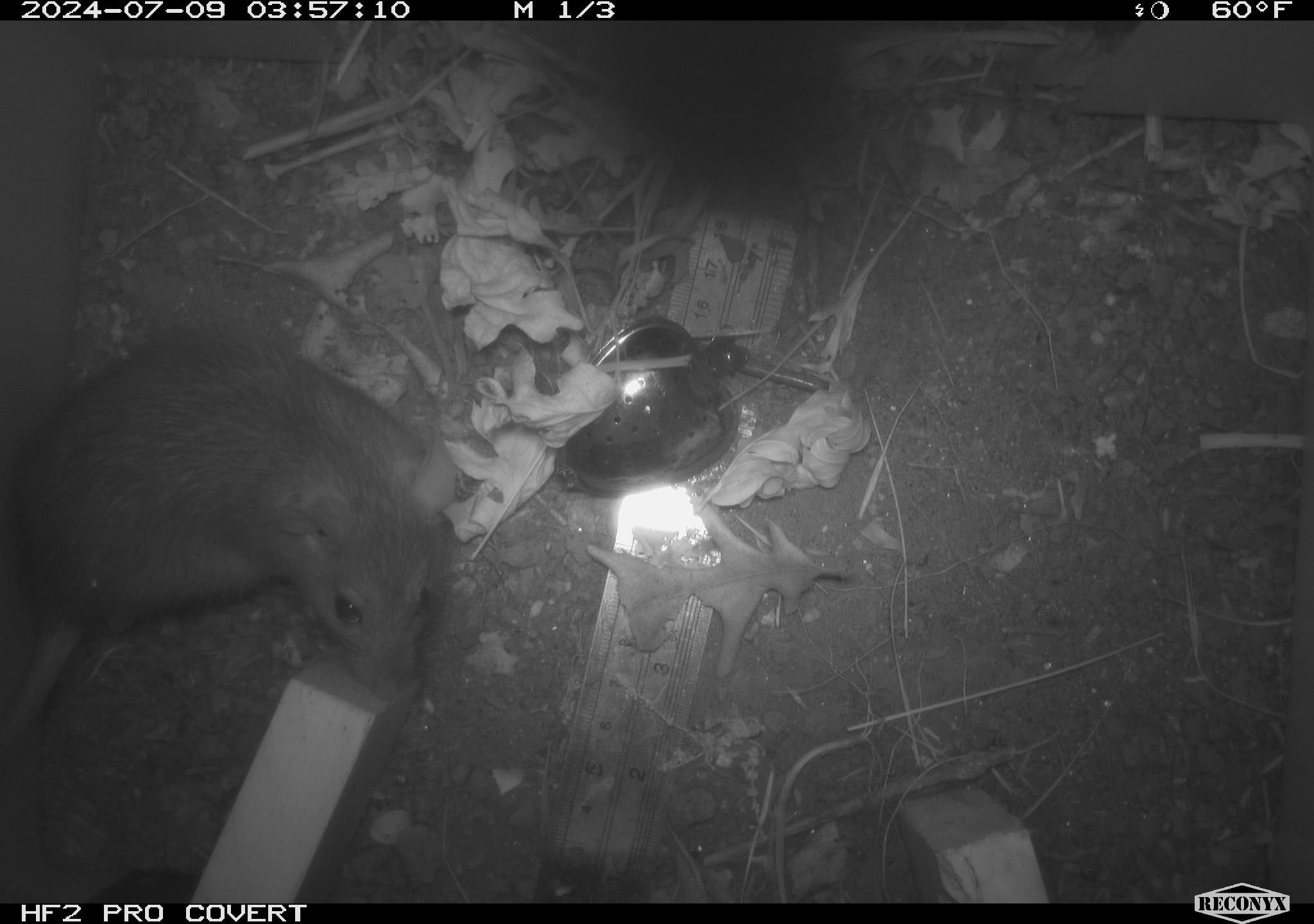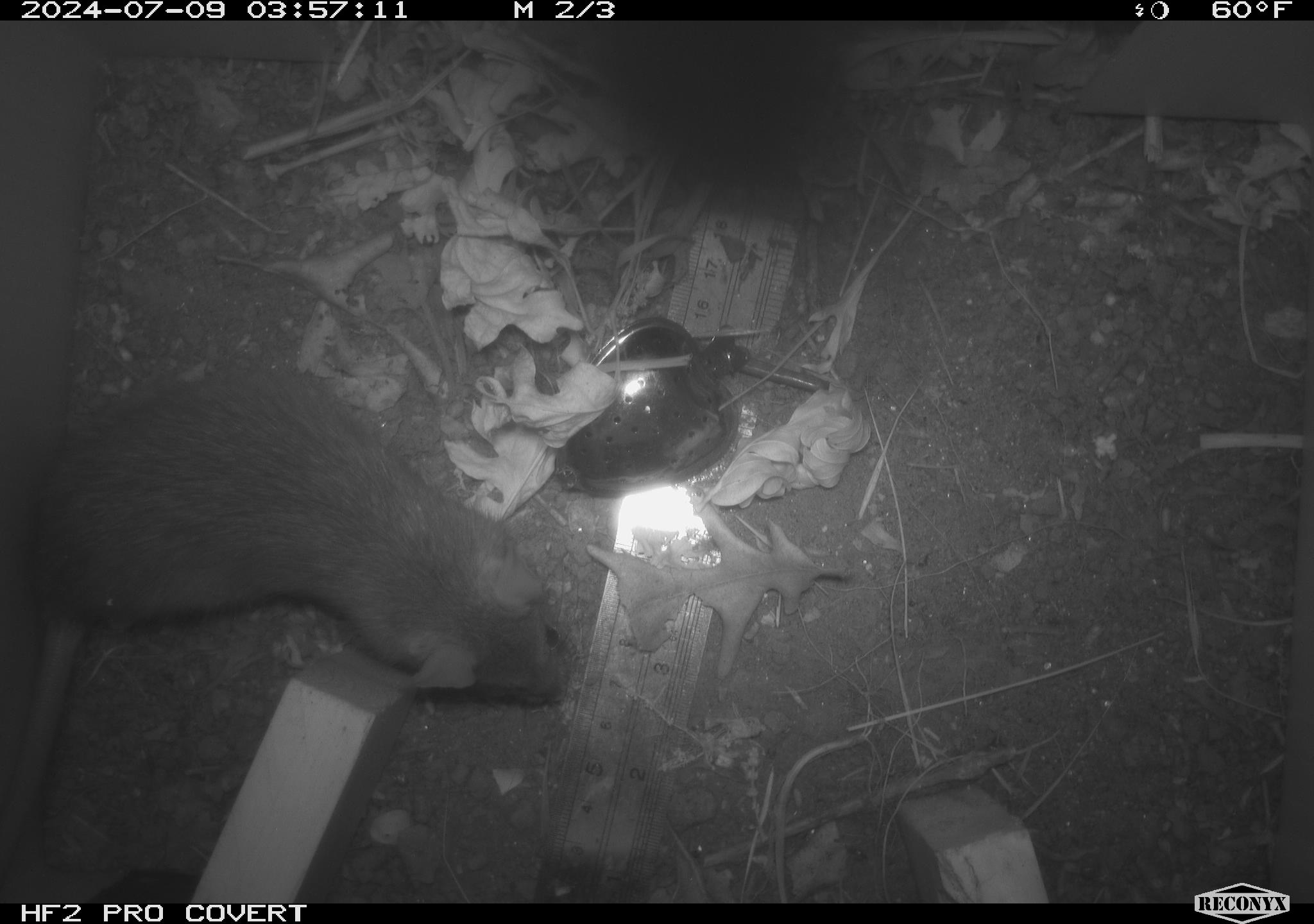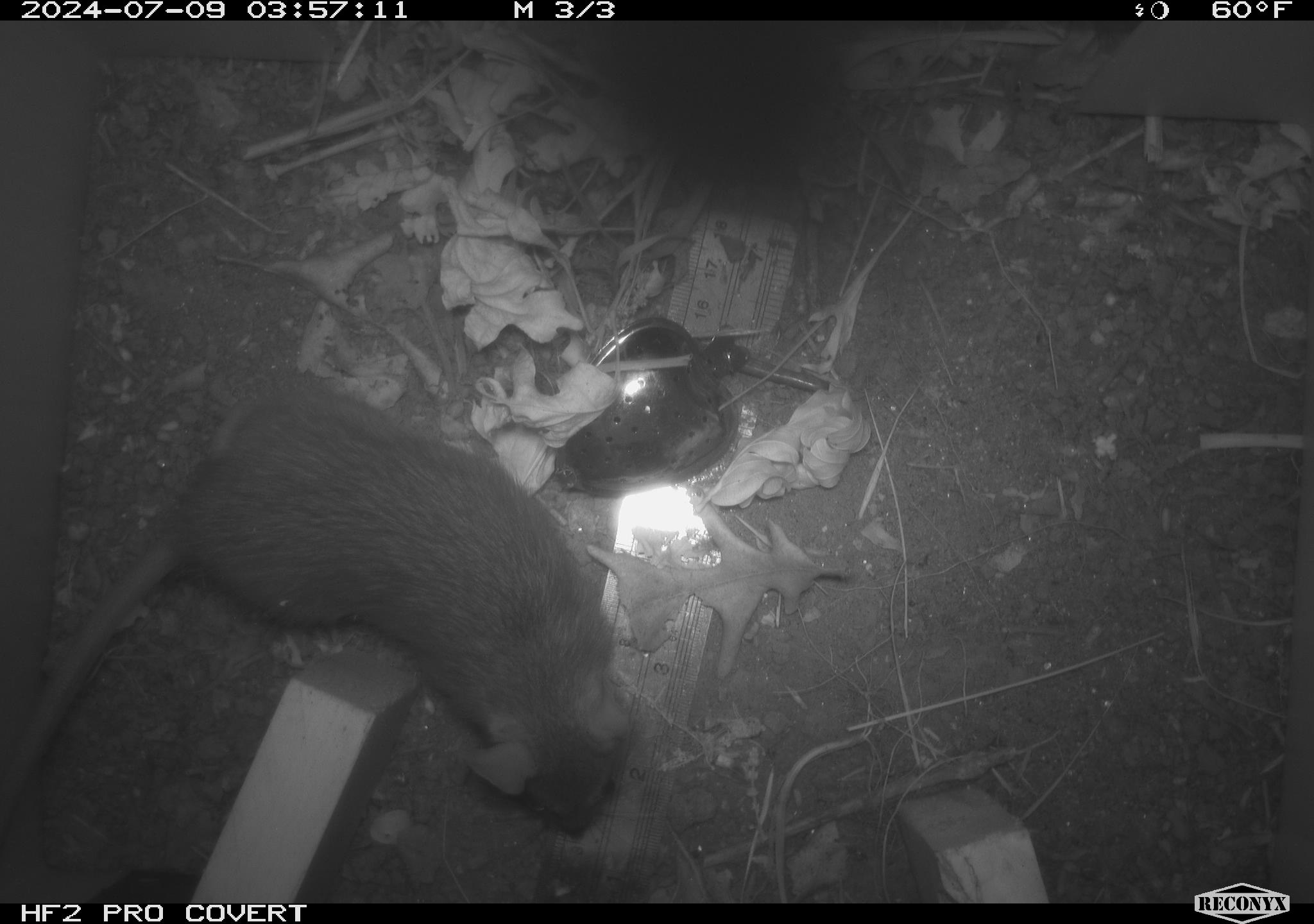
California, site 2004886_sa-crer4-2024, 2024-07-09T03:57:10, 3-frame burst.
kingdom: Animalia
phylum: Chordata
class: Mammalia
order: Rodentia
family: Muridae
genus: Rattus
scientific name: Rattus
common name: rat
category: rattus species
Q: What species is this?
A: Rattus species (rat) (Rattus).